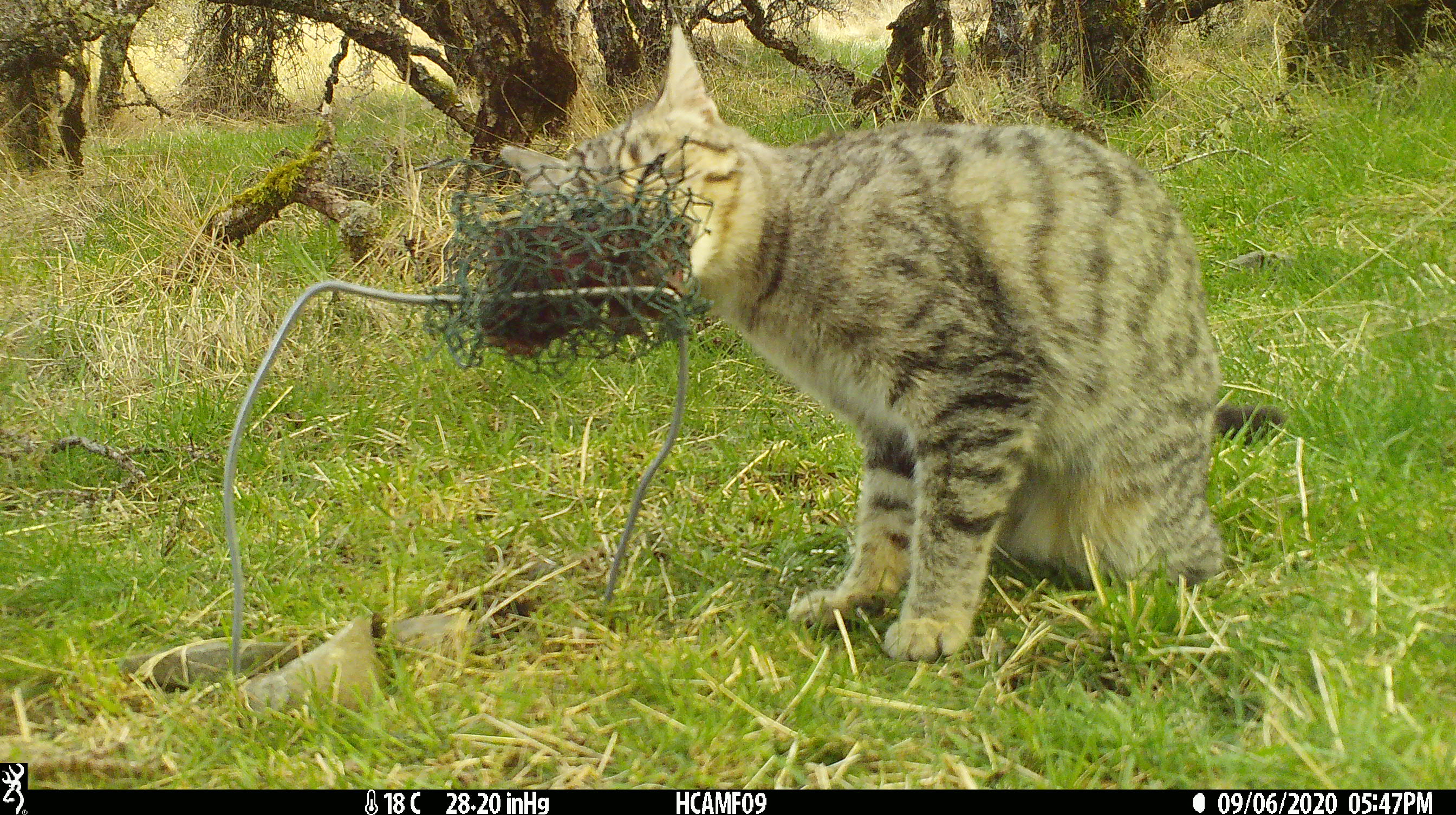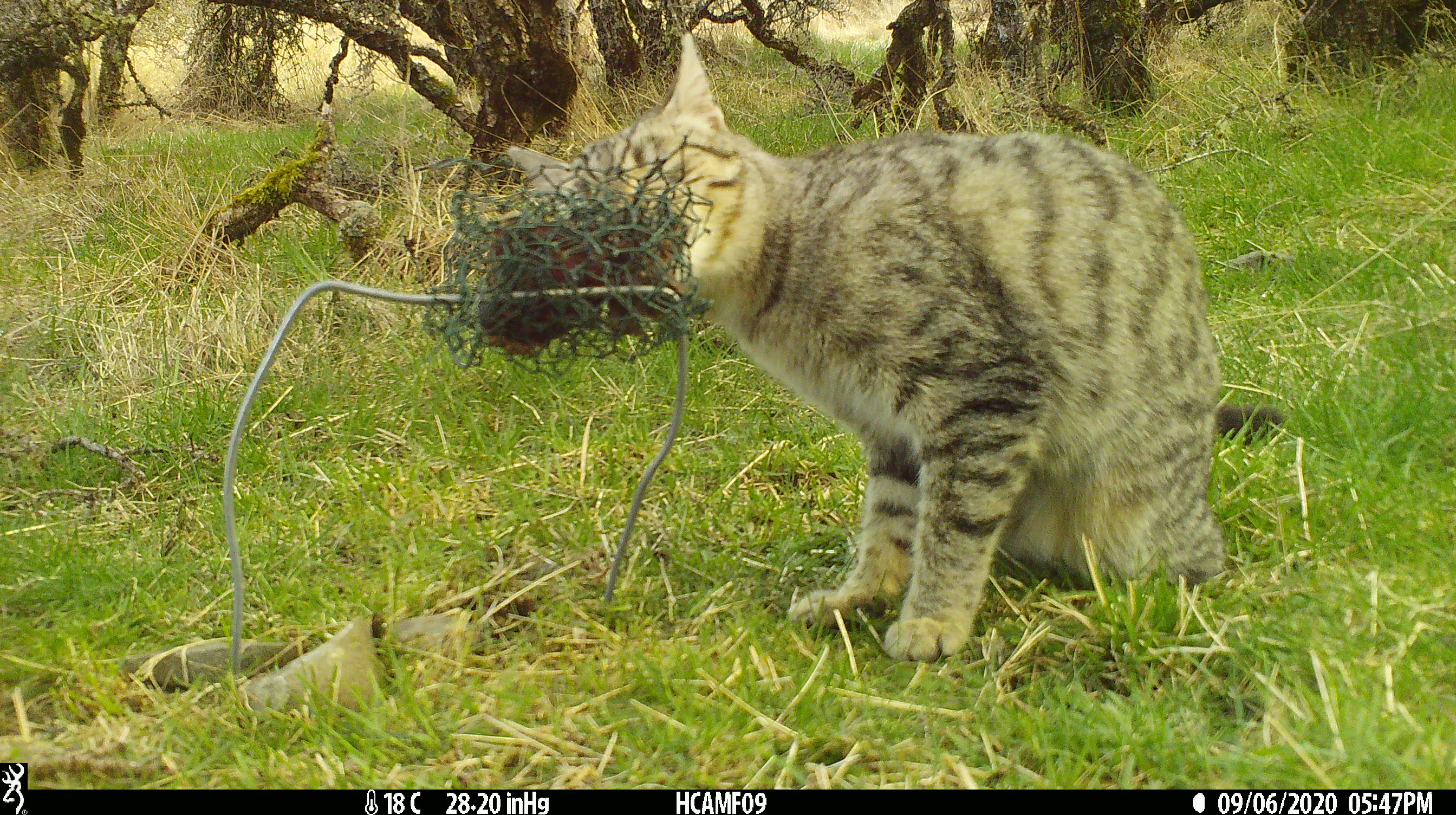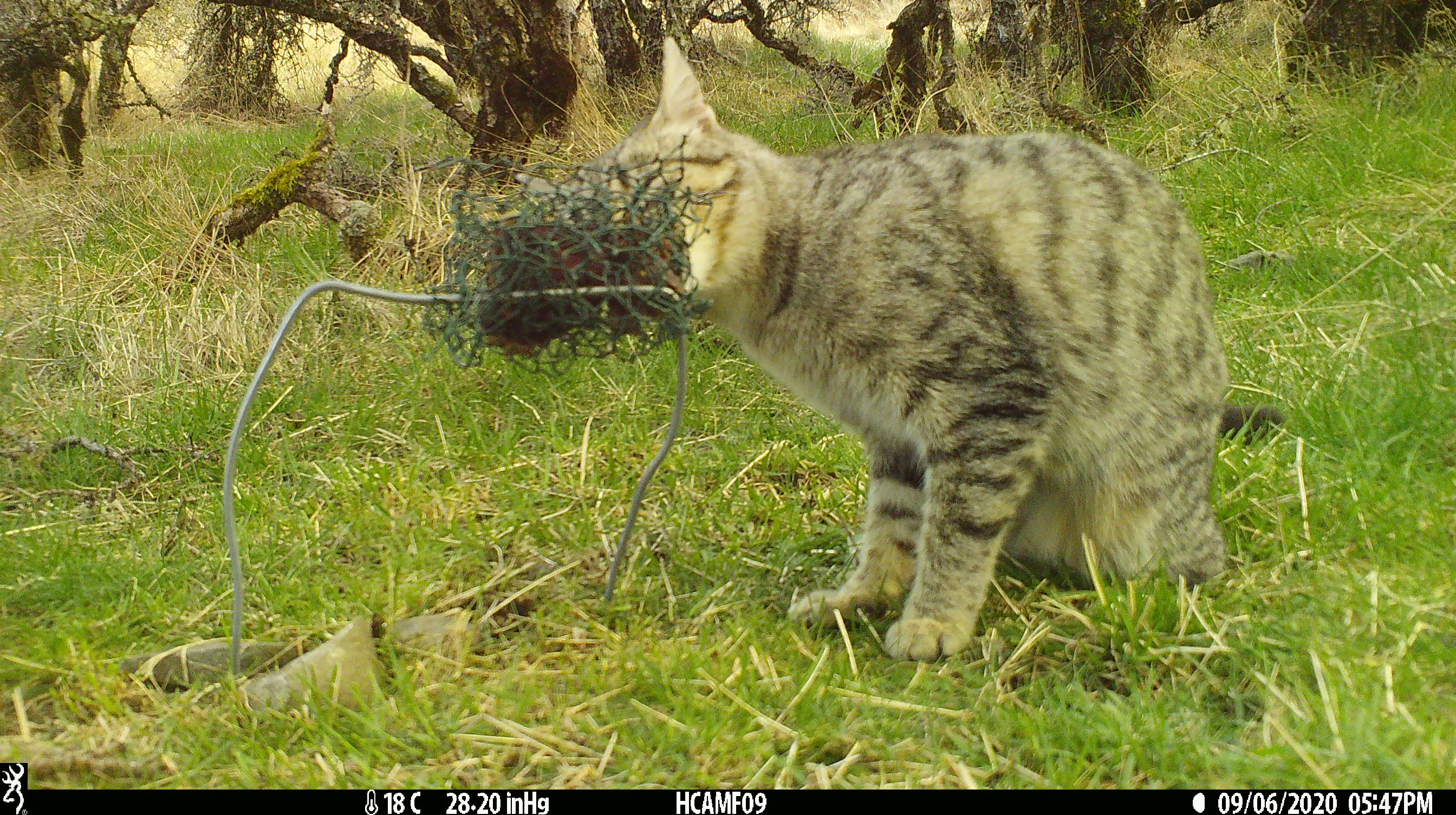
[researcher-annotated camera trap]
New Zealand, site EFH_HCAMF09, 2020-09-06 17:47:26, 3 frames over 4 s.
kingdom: Animalia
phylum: Chordata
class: Mammalia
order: Carnivora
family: Felidae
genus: Felis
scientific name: Felis catus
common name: domestic cat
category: cat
Cat (domestic cat) (Felis catus).